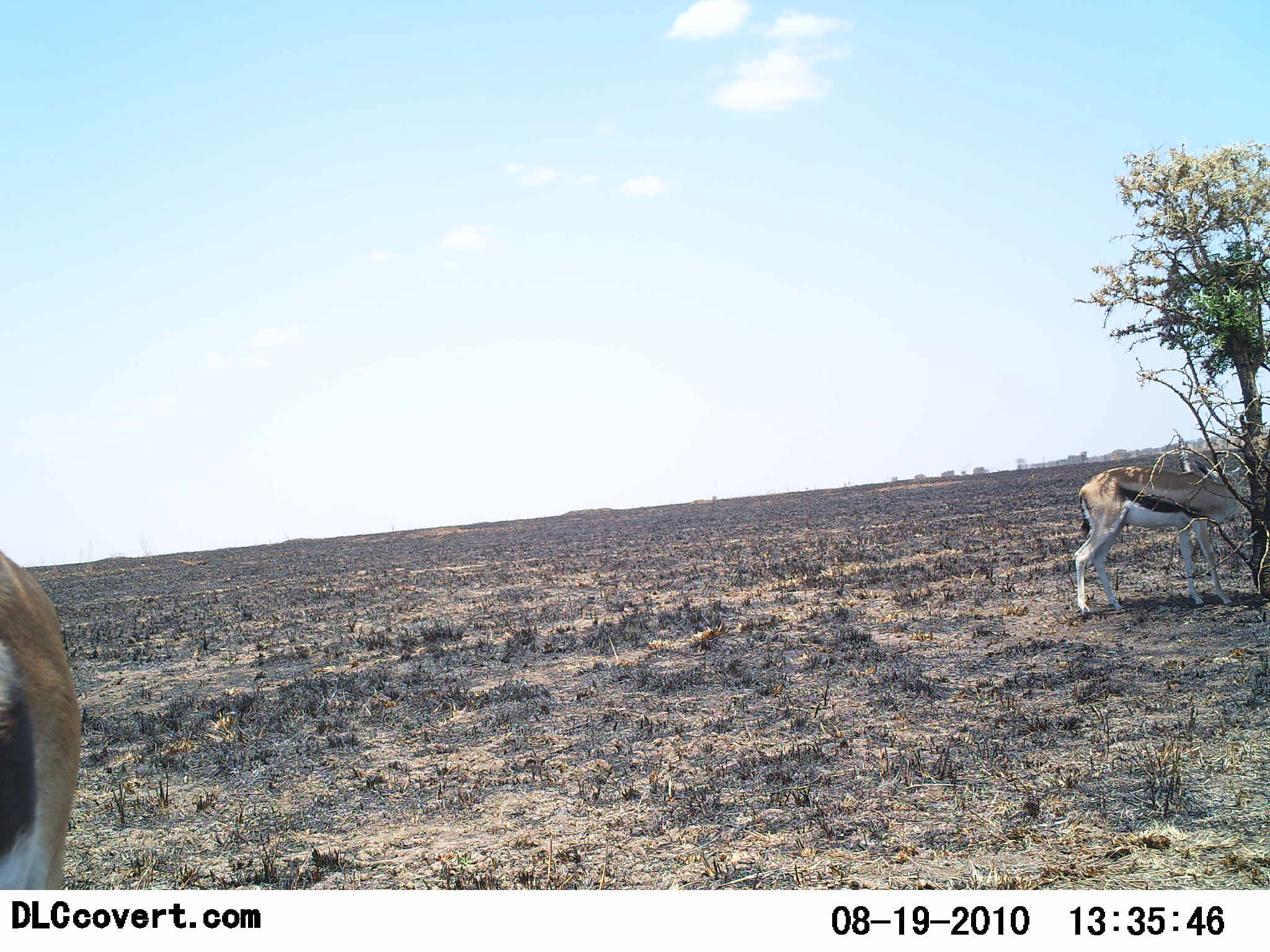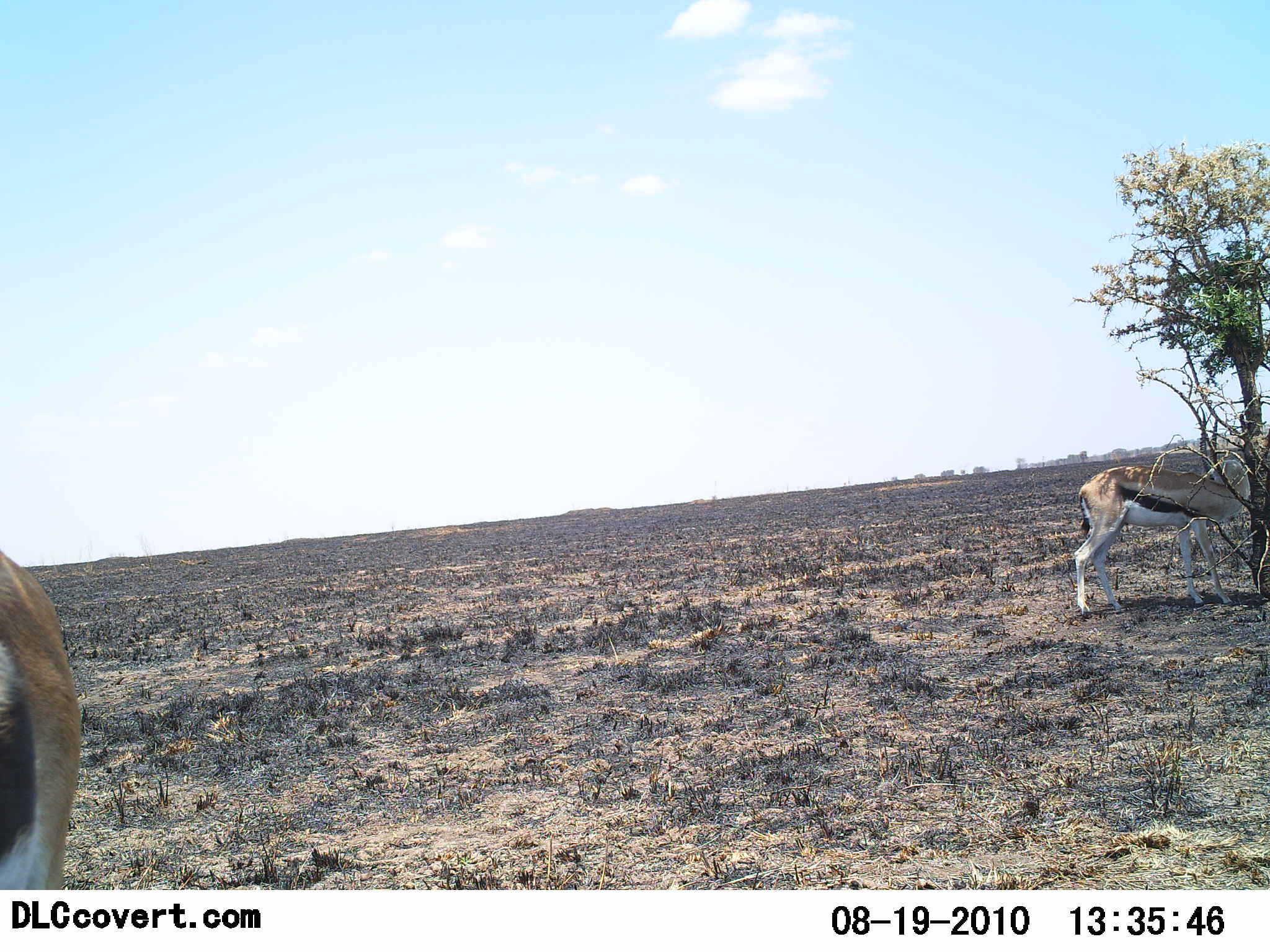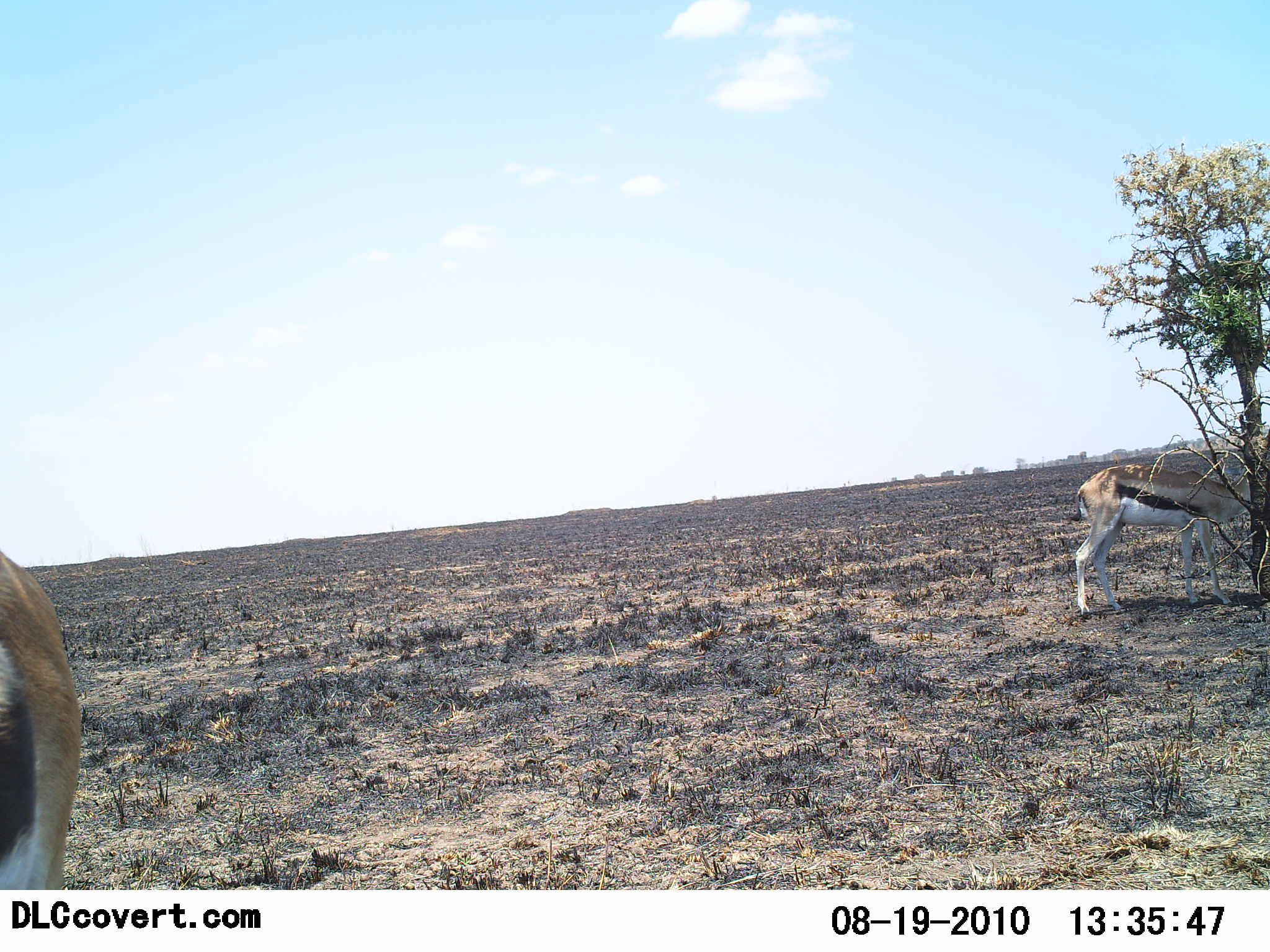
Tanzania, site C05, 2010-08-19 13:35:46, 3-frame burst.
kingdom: Animalia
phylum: Chordata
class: Mammalia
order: Artiodactyla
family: Bovidae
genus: Eudorcas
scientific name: Eudorcas thomsonii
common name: thomson's gazelle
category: gazellethomsons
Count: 2.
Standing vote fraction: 91%.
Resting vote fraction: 9%.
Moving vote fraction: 0%.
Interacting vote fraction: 0%.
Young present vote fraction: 0%.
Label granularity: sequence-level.